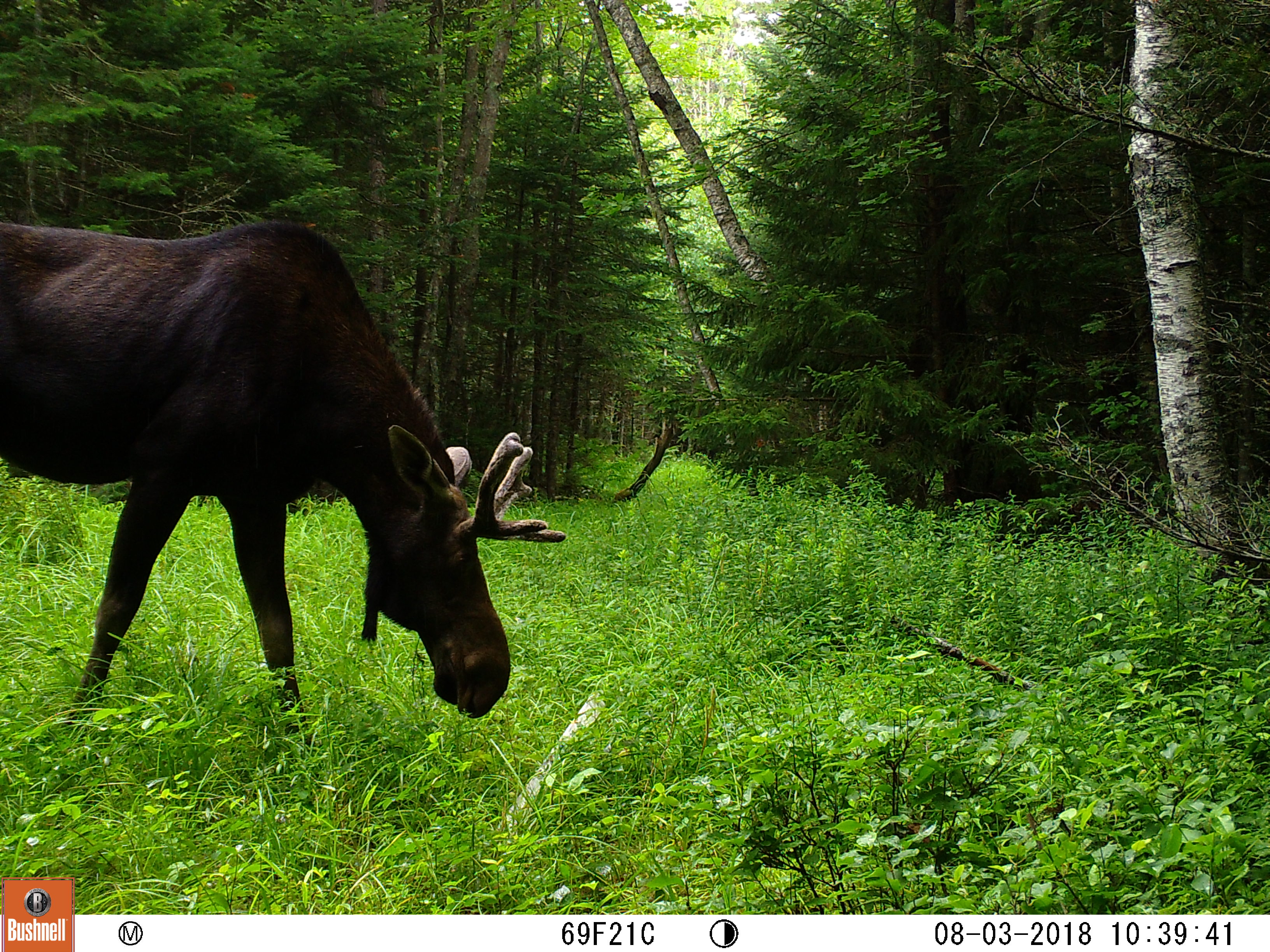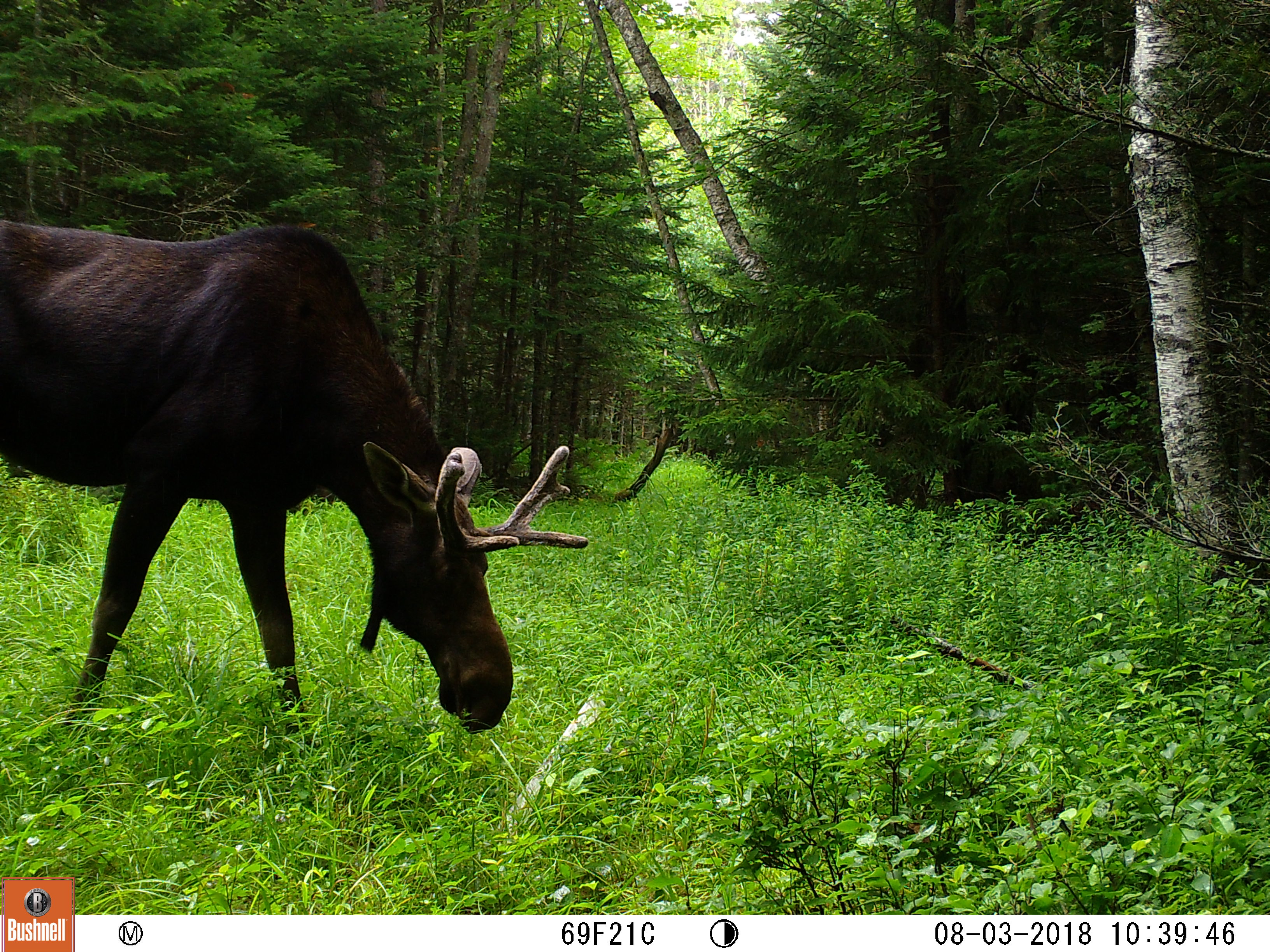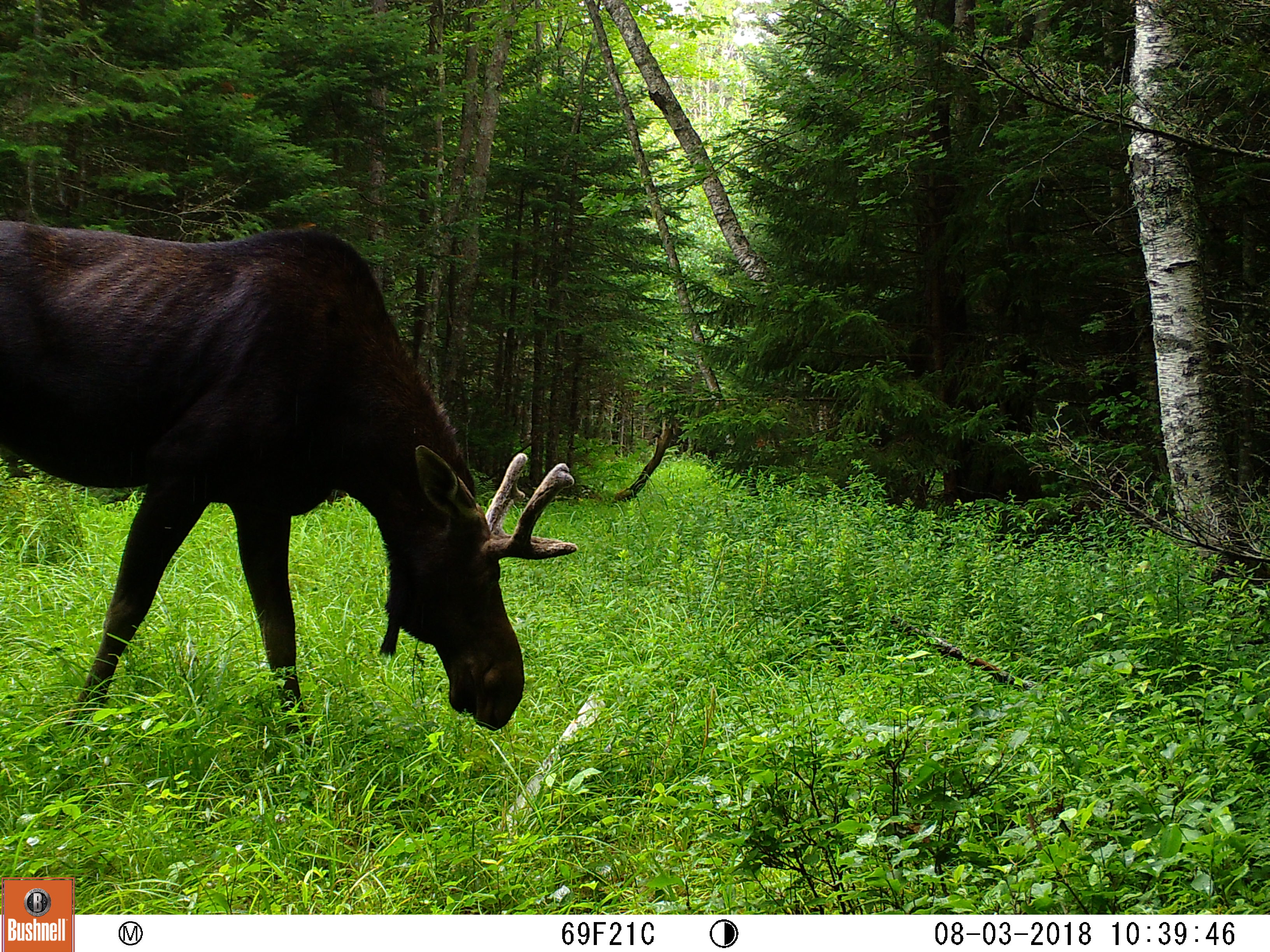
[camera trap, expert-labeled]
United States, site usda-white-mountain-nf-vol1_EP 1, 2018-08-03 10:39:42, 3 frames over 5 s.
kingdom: Animalia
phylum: Chordata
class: Mammalia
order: Artiodactyla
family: Cervidae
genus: Alces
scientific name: Alces alces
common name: moose